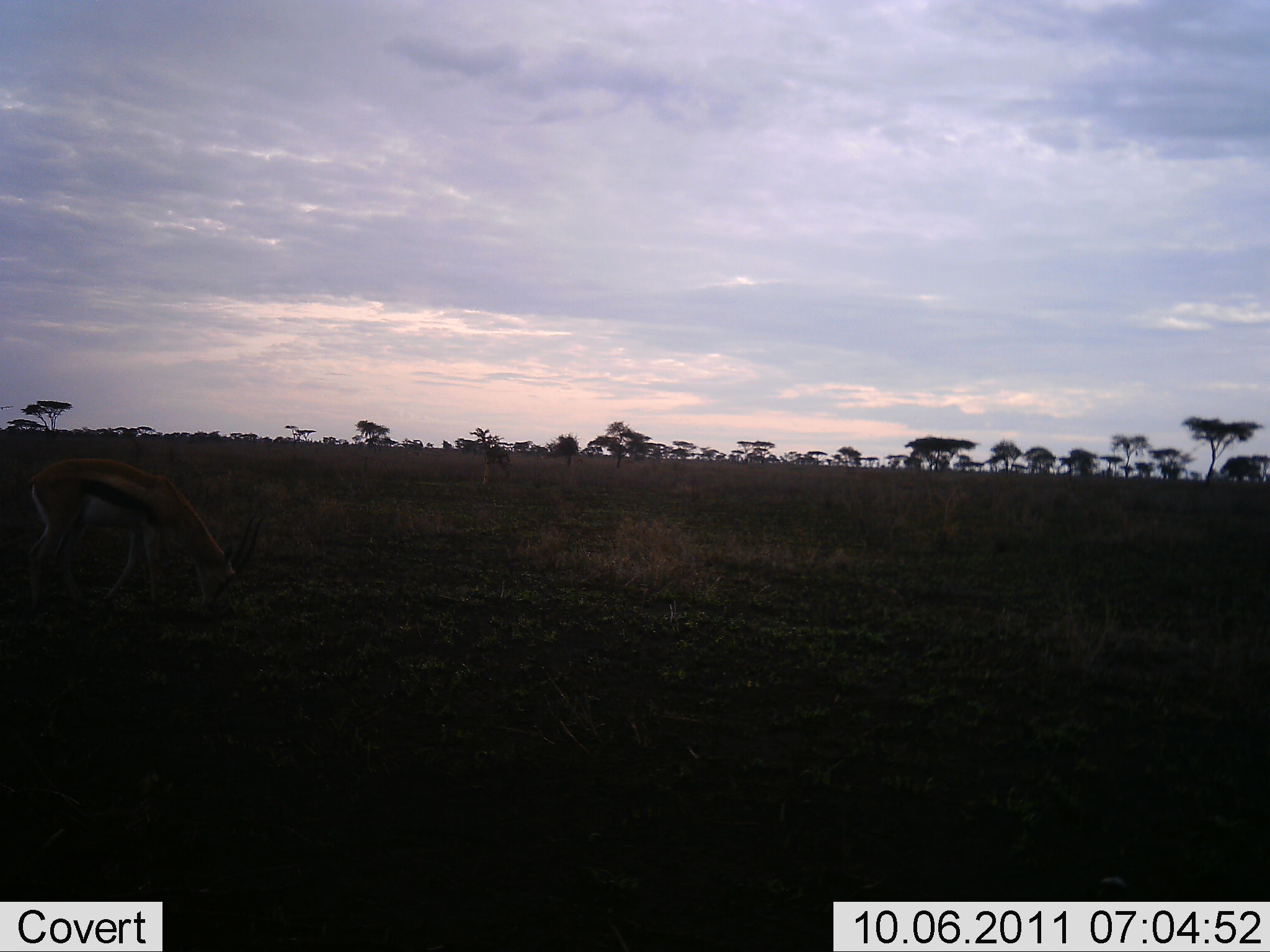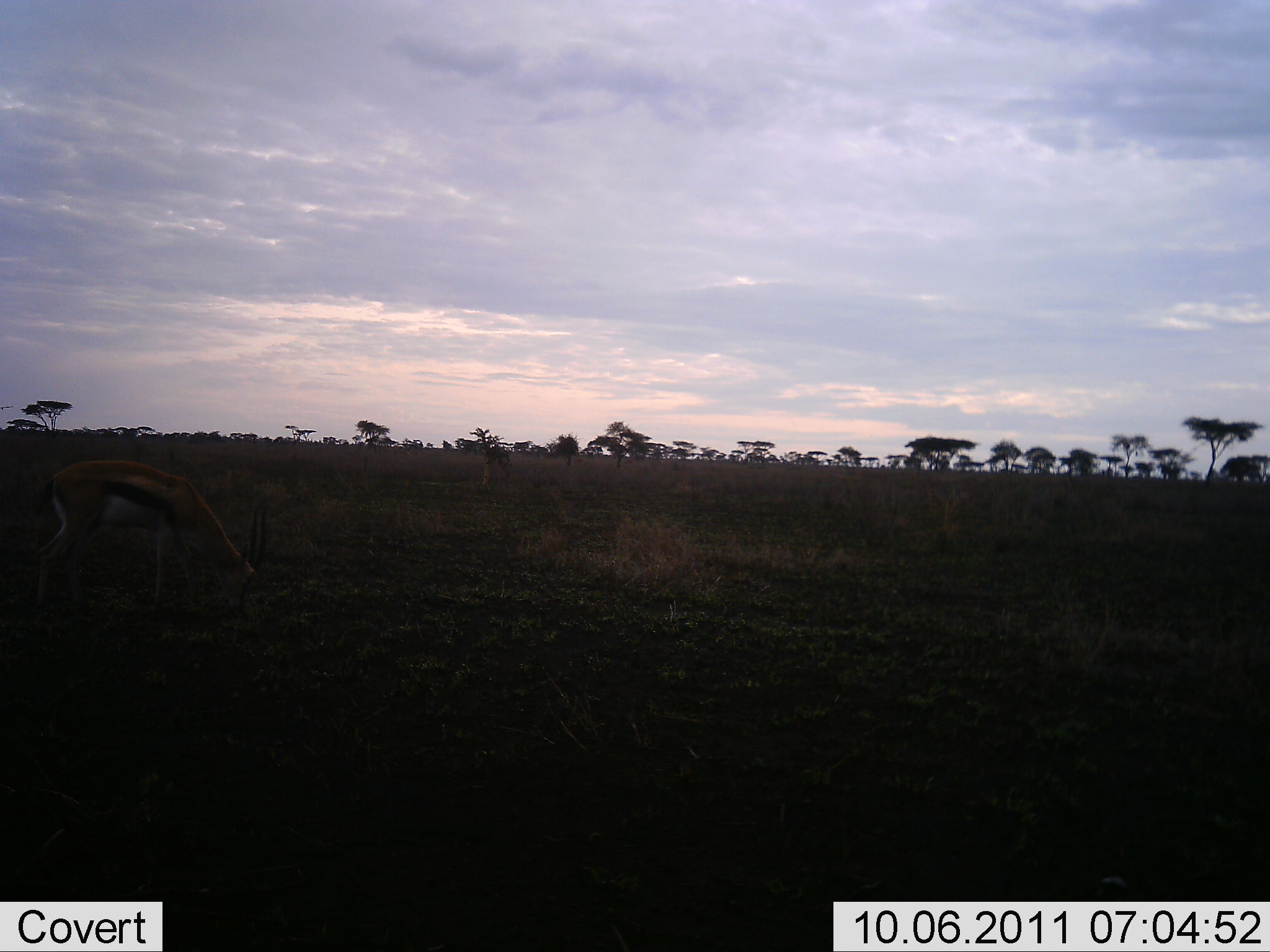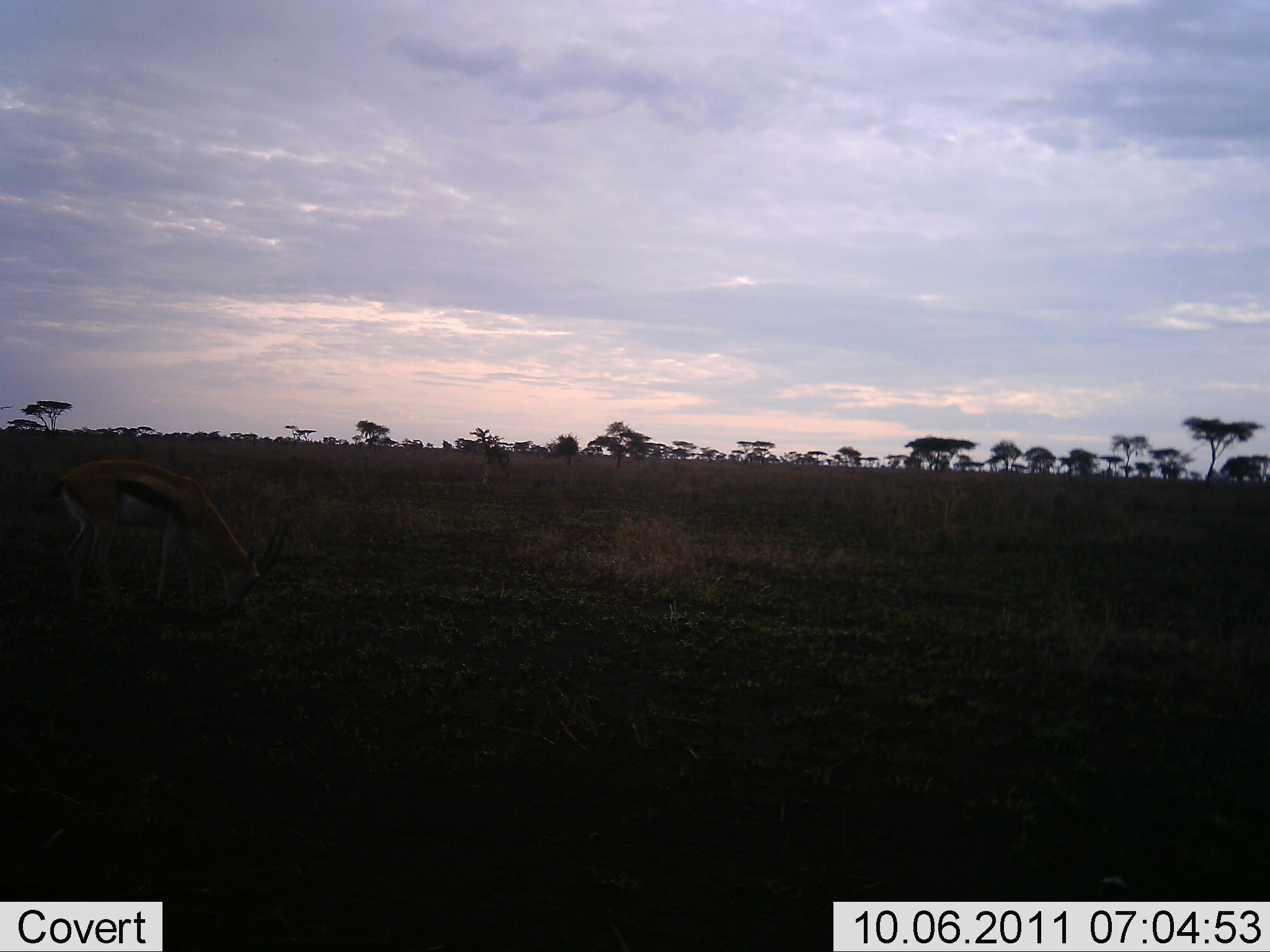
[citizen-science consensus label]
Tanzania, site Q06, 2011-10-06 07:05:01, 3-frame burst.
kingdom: Animalia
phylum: Chordata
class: Mammalia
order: Artiodactyla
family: Bovidae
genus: Eudorcas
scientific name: Eudorcas thomsonii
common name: thomson's gazelle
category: gazellethomsons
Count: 1.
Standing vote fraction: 33%.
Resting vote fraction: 0%.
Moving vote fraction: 7%.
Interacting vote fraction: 0%.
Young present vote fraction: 0%.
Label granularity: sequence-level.